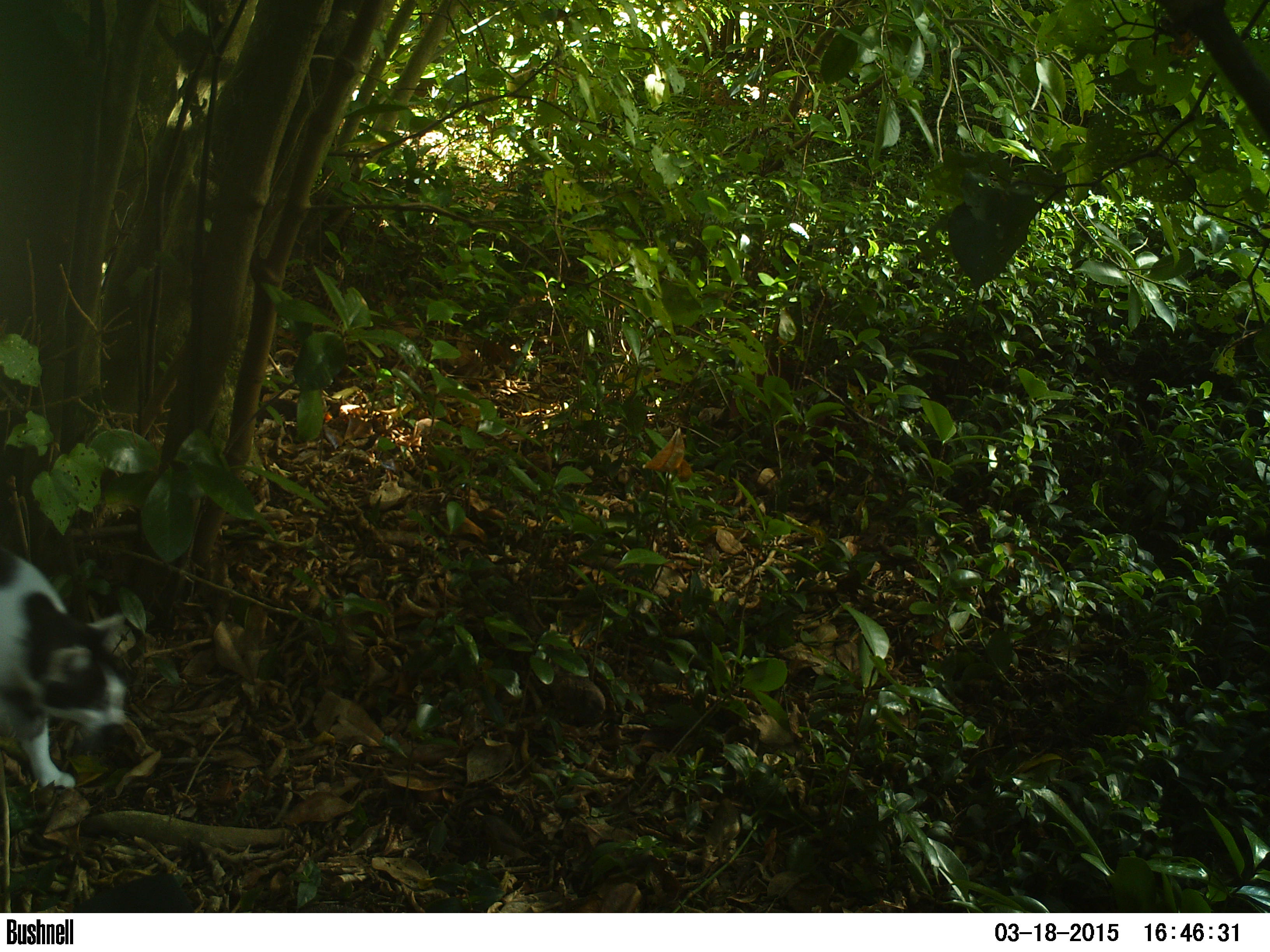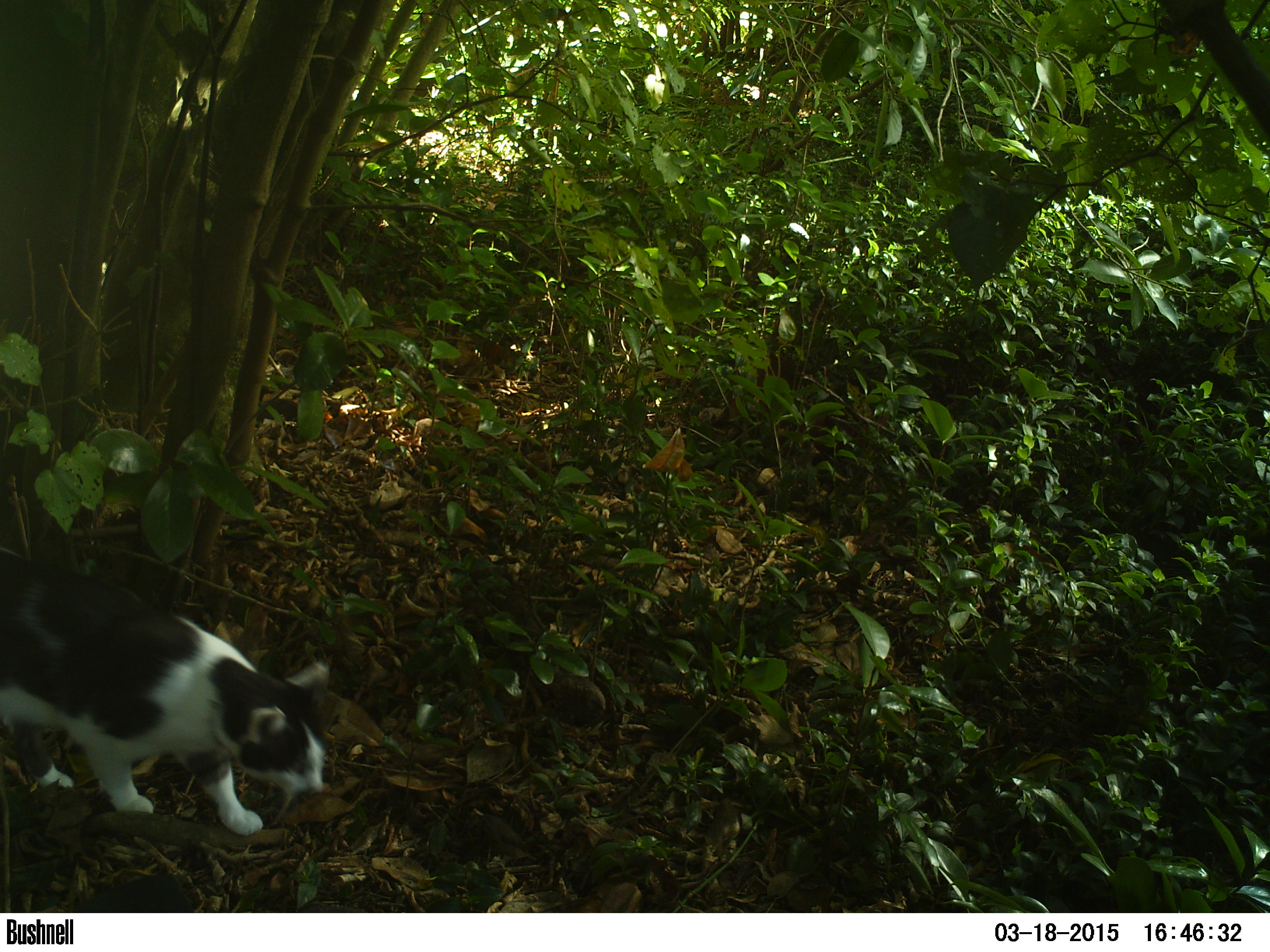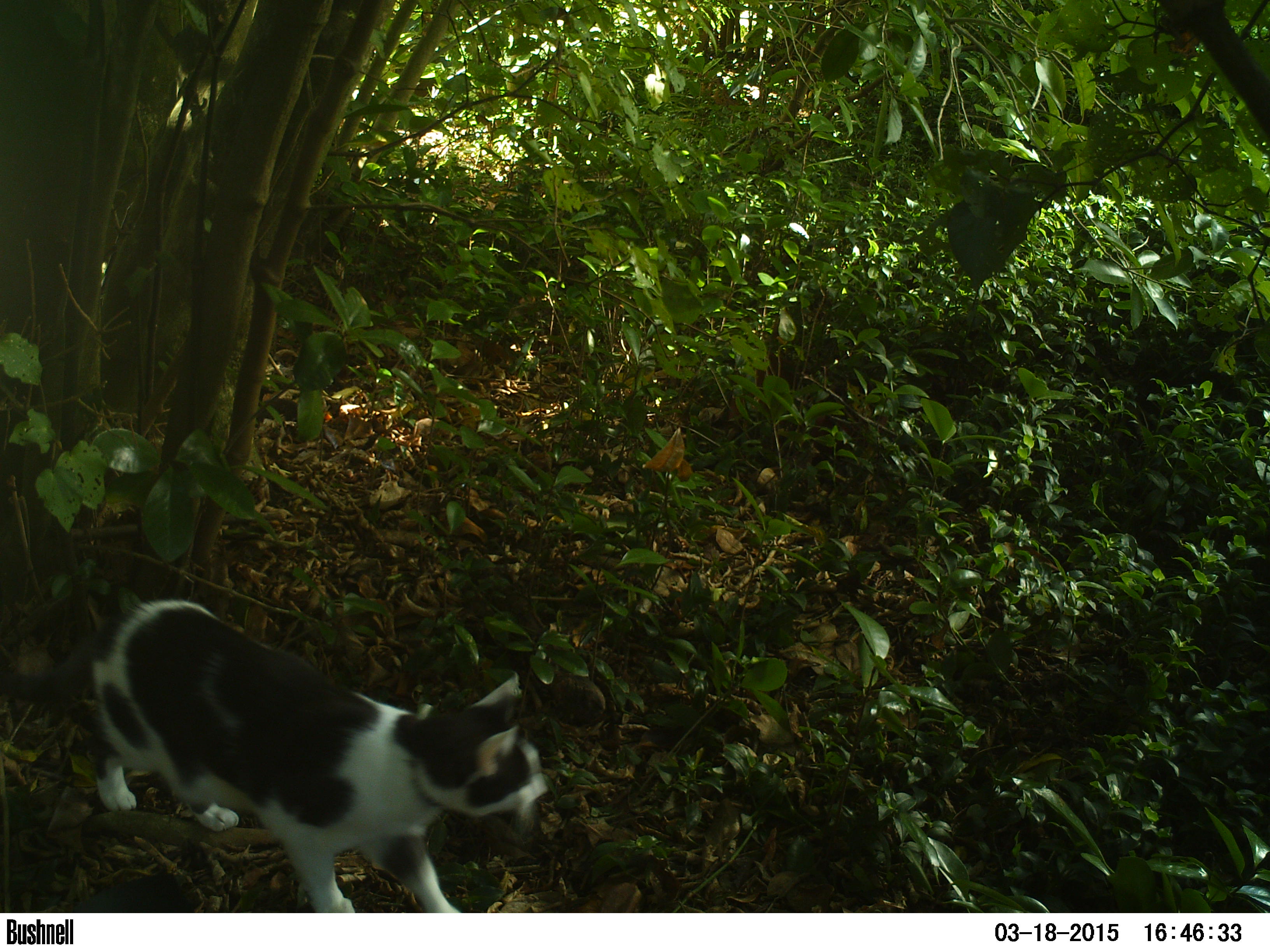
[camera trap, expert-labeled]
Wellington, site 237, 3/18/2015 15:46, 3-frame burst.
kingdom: Animalia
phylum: Chordata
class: Mammalia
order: Carnivora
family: Felidae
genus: Felis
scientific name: Felis catus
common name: cat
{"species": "cat (Felis catus)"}